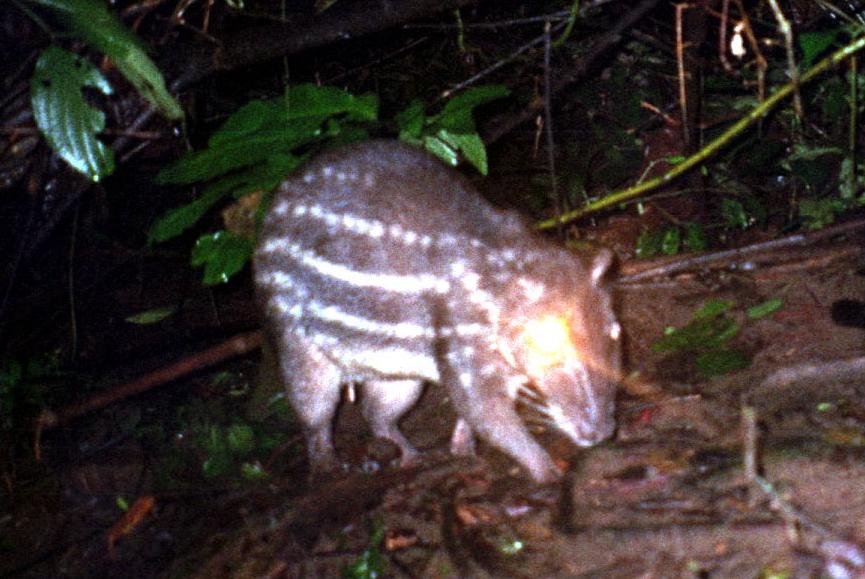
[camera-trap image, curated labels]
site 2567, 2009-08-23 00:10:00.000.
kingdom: Animalia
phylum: Chordata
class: Mammalia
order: Rodentia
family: Cuniculidae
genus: Cuniculus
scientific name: Cuniculus paca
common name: spotted paca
Cuniculus paca (spotted paca).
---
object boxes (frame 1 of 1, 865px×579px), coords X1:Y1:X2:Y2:
cuniculus paca: 252:139:649:484